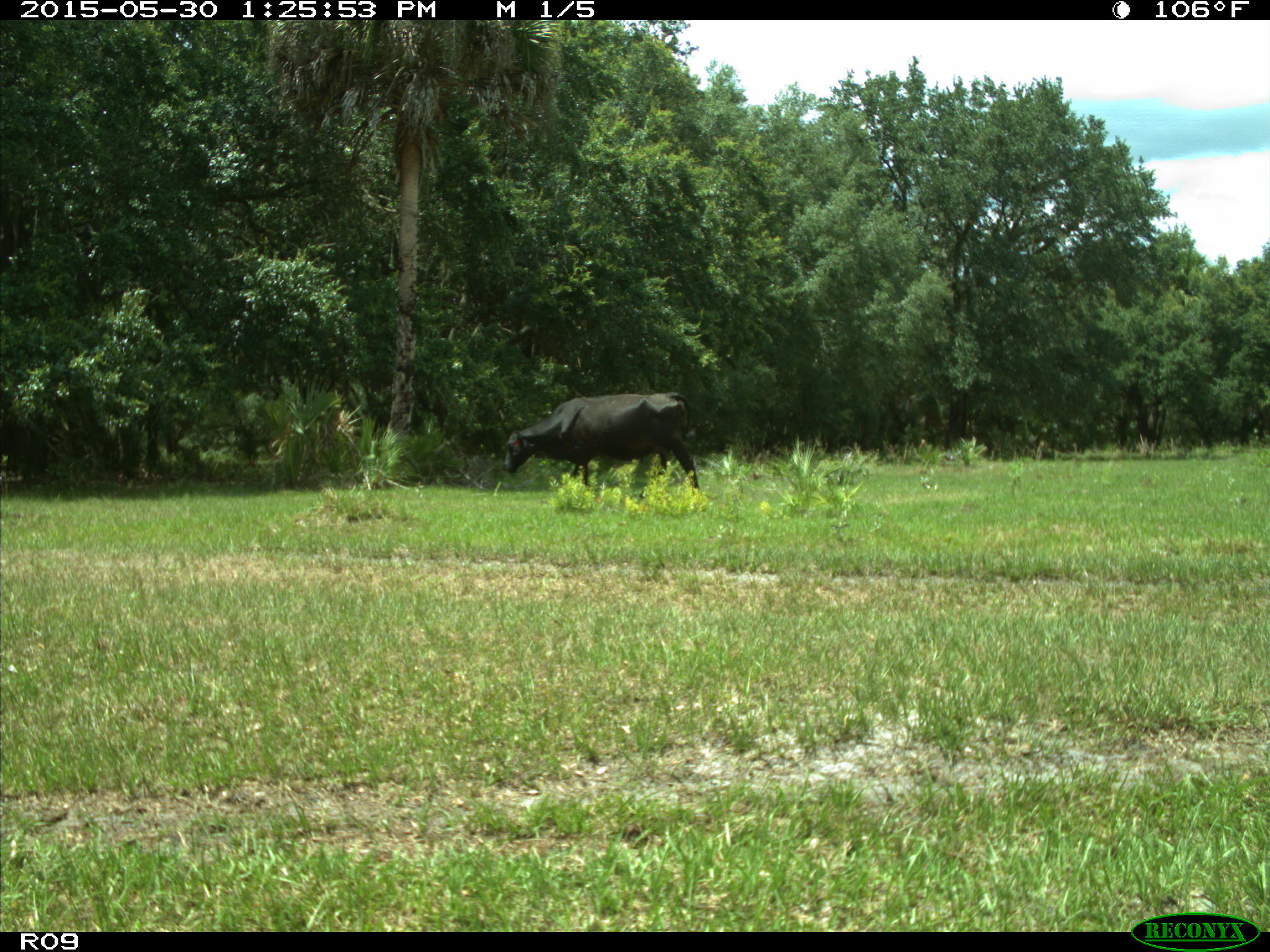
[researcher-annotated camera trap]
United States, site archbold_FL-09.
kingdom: Animalia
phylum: Chordata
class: Mammalia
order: Artiodactyla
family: Bovidae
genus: Bos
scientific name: Bos taurus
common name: domestic cow